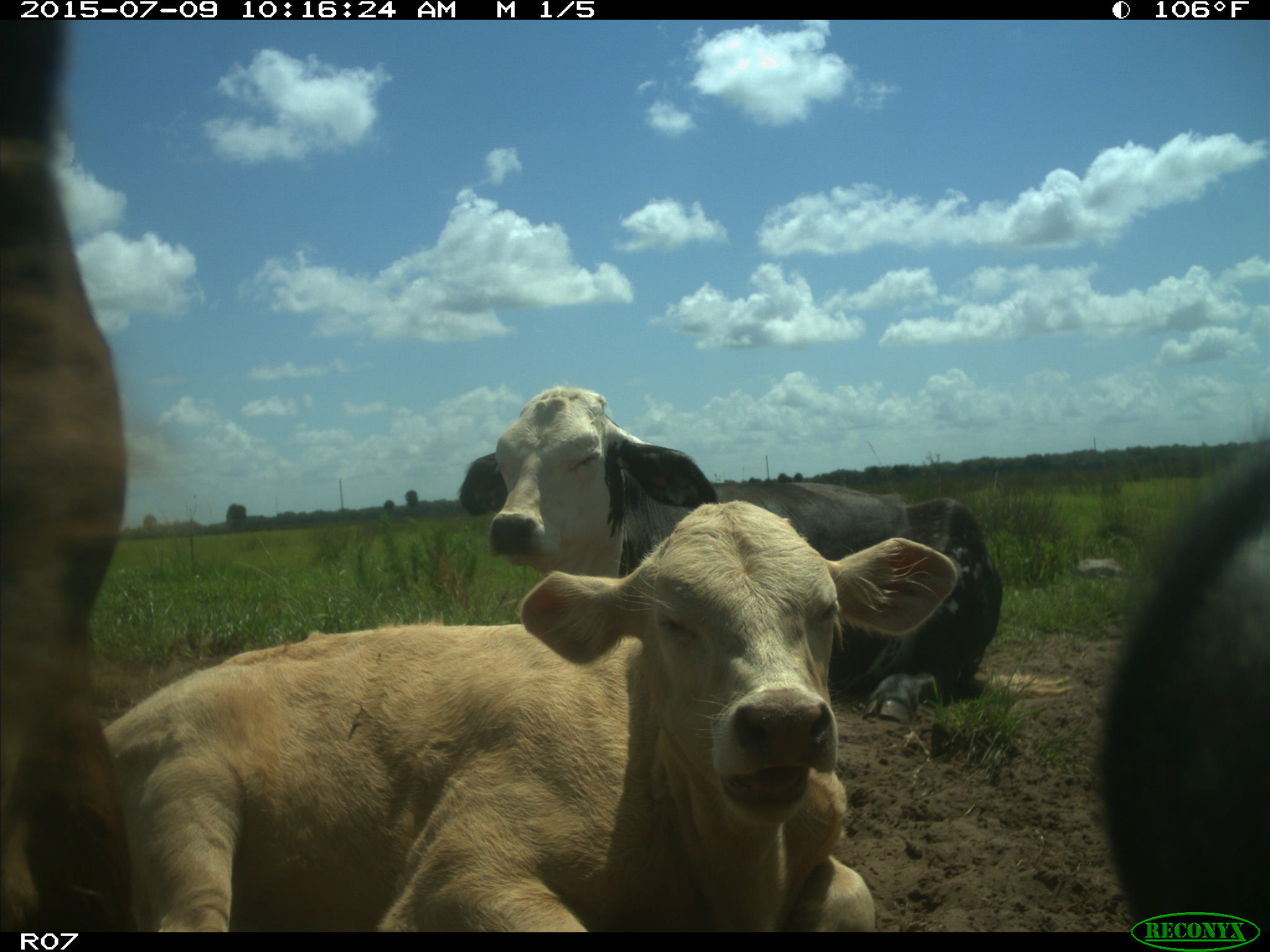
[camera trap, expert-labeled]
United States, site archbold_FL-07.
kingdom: Animalia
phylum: Chordata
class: Mammalia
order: Artiodactyla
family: Bovidae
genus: Bos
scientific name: Bos taurus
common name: domestic cow